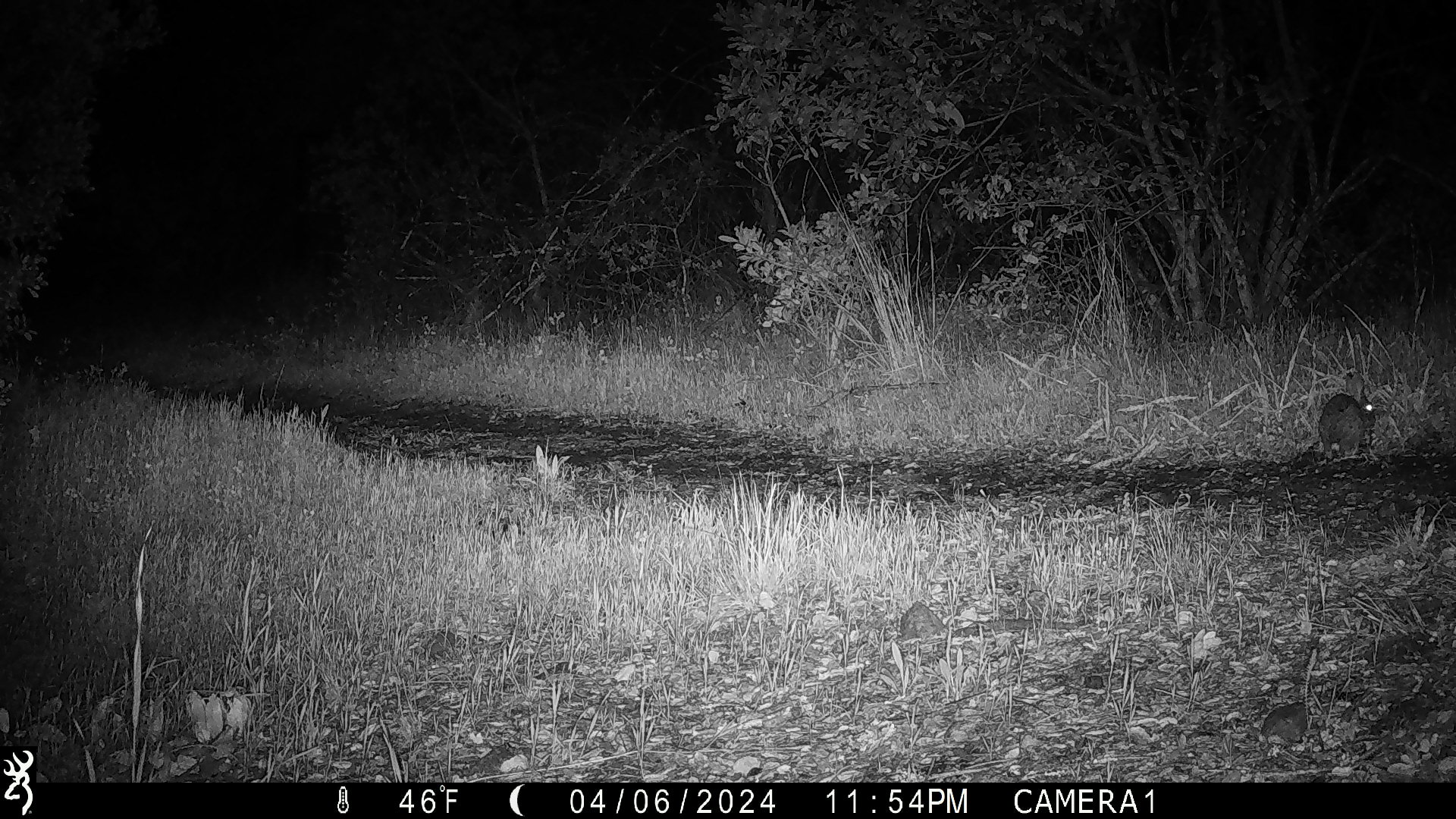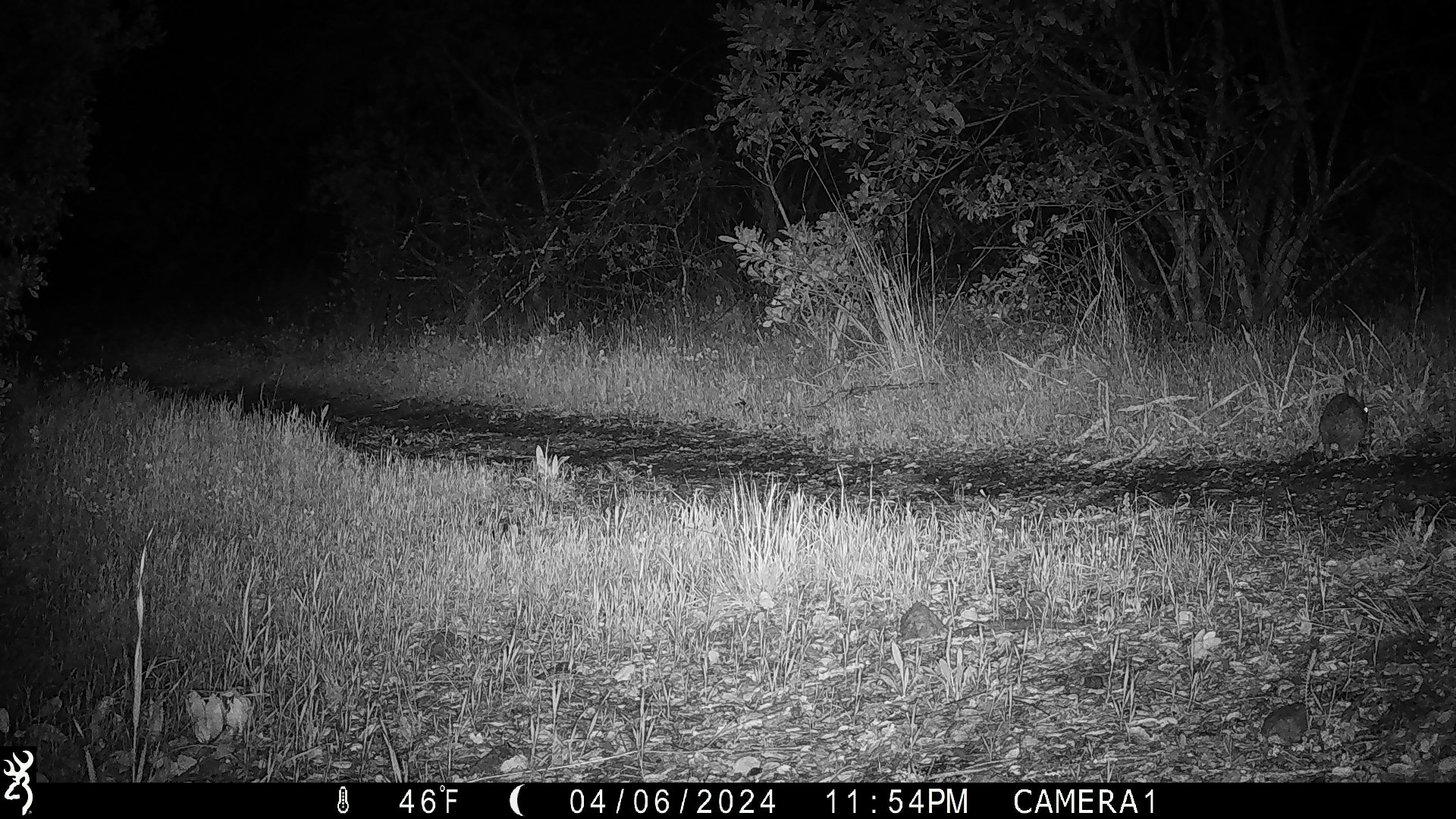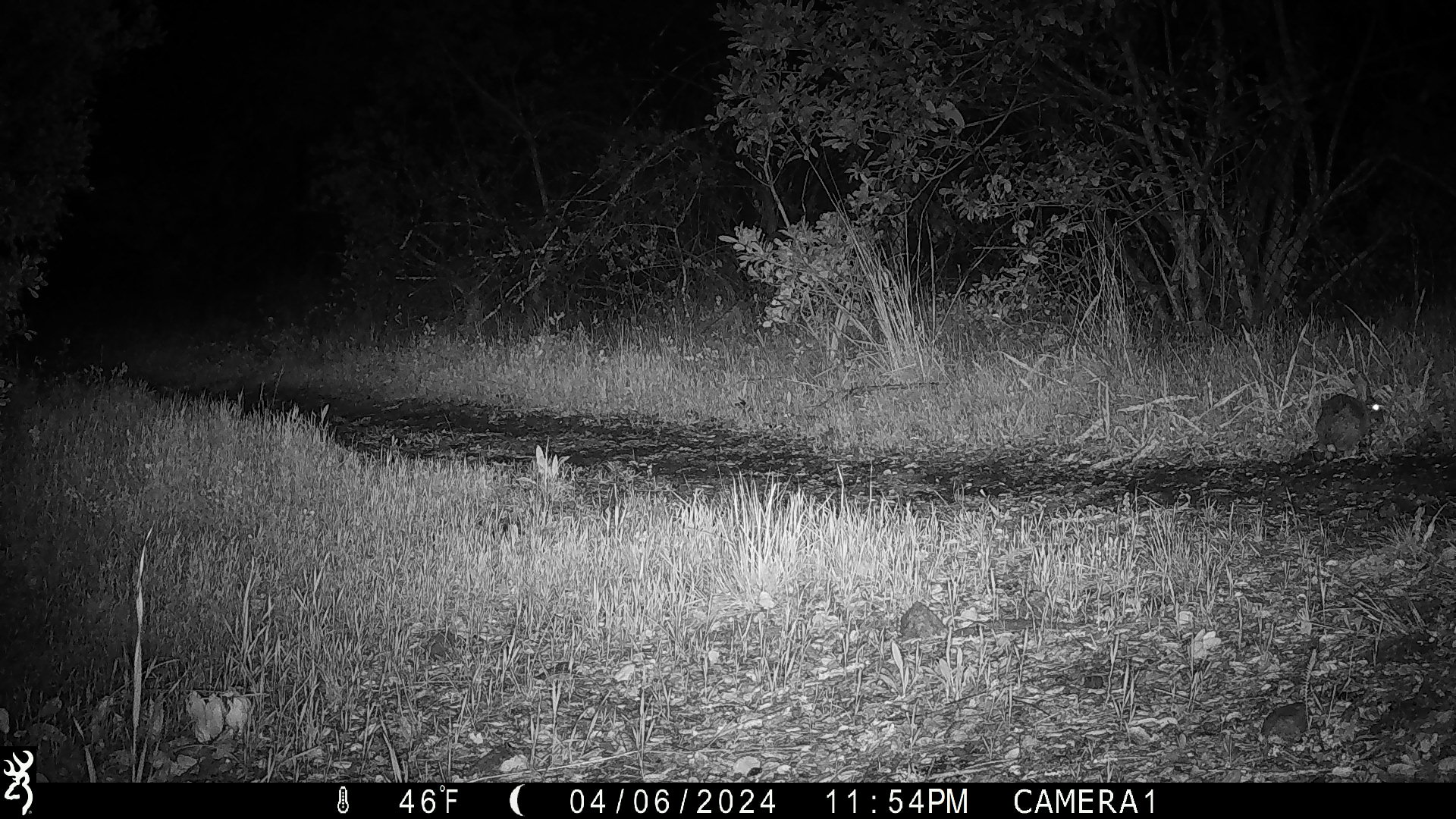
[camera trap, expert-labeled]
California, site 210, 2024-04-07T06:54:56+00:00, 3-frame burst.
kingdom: Animalia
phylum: Chordata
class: Mammalia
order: Lagomorpha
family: Leporidae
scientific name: Leporidae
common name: rabbit